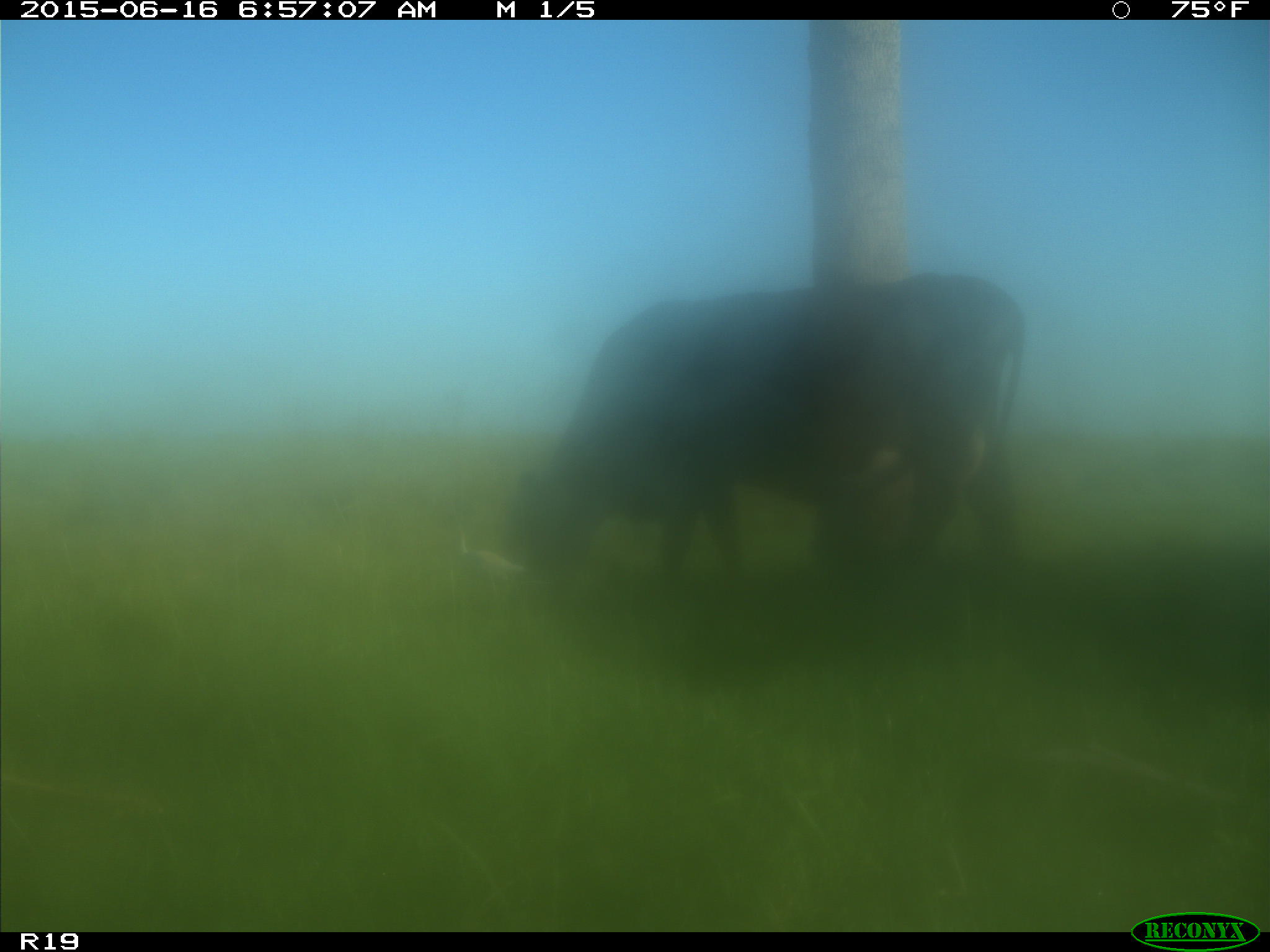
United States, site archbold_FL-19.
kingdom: Animalia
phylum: Chordata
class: Mammalia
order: Artiodactyla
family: Bovidae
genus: Bos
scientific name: Bos taurus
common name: domestic cow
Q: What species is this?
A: Bos taurus (domestic cow).